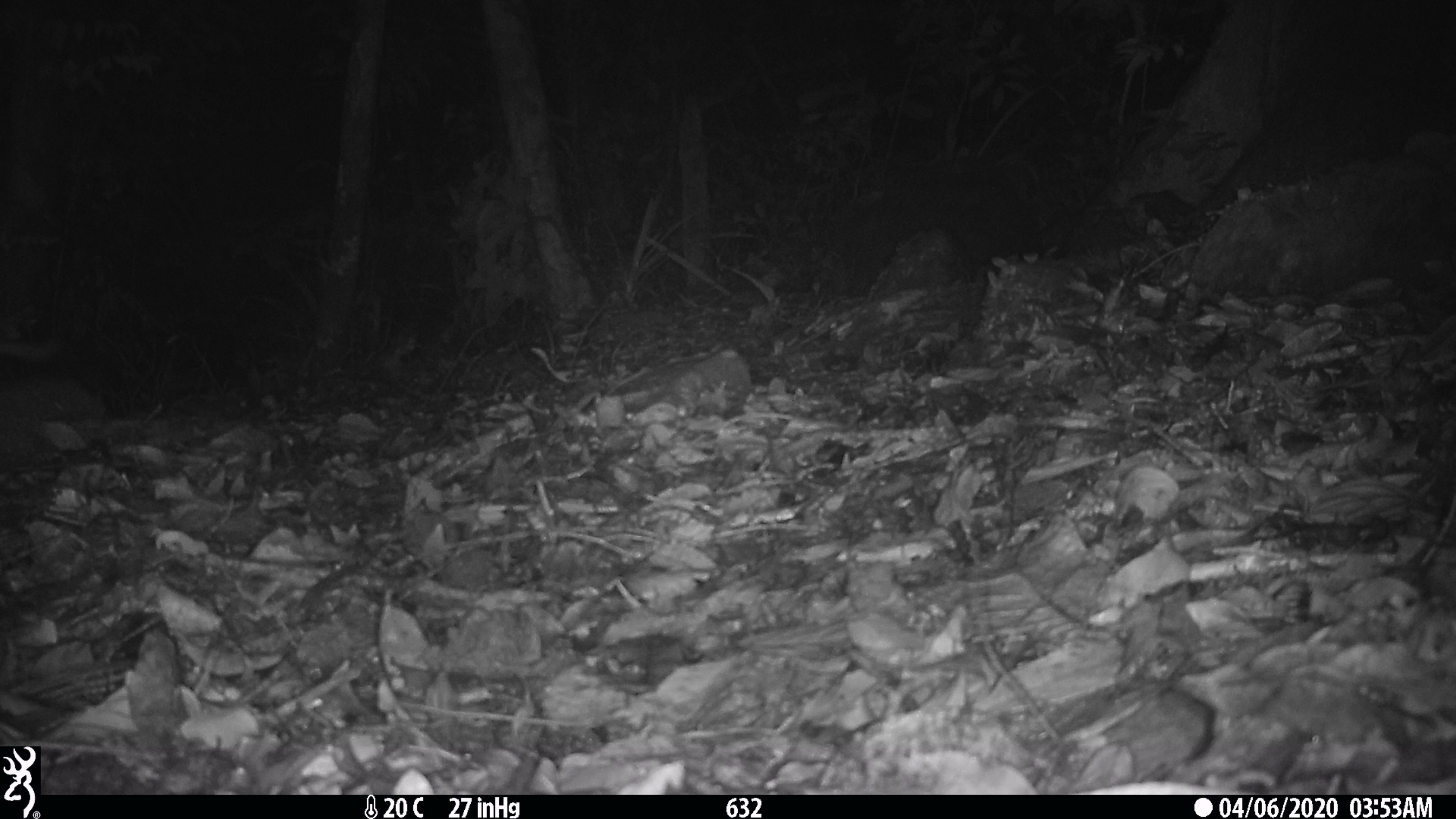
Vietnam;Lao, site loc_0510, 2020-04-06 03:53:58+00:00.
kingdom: Animalia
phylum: Chordata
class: Mammalia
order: Carnivora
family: Mustelidae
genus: Melogale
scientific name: Melogale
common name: ferret badger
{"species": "ferret badger (Melogale)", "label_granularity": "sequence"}